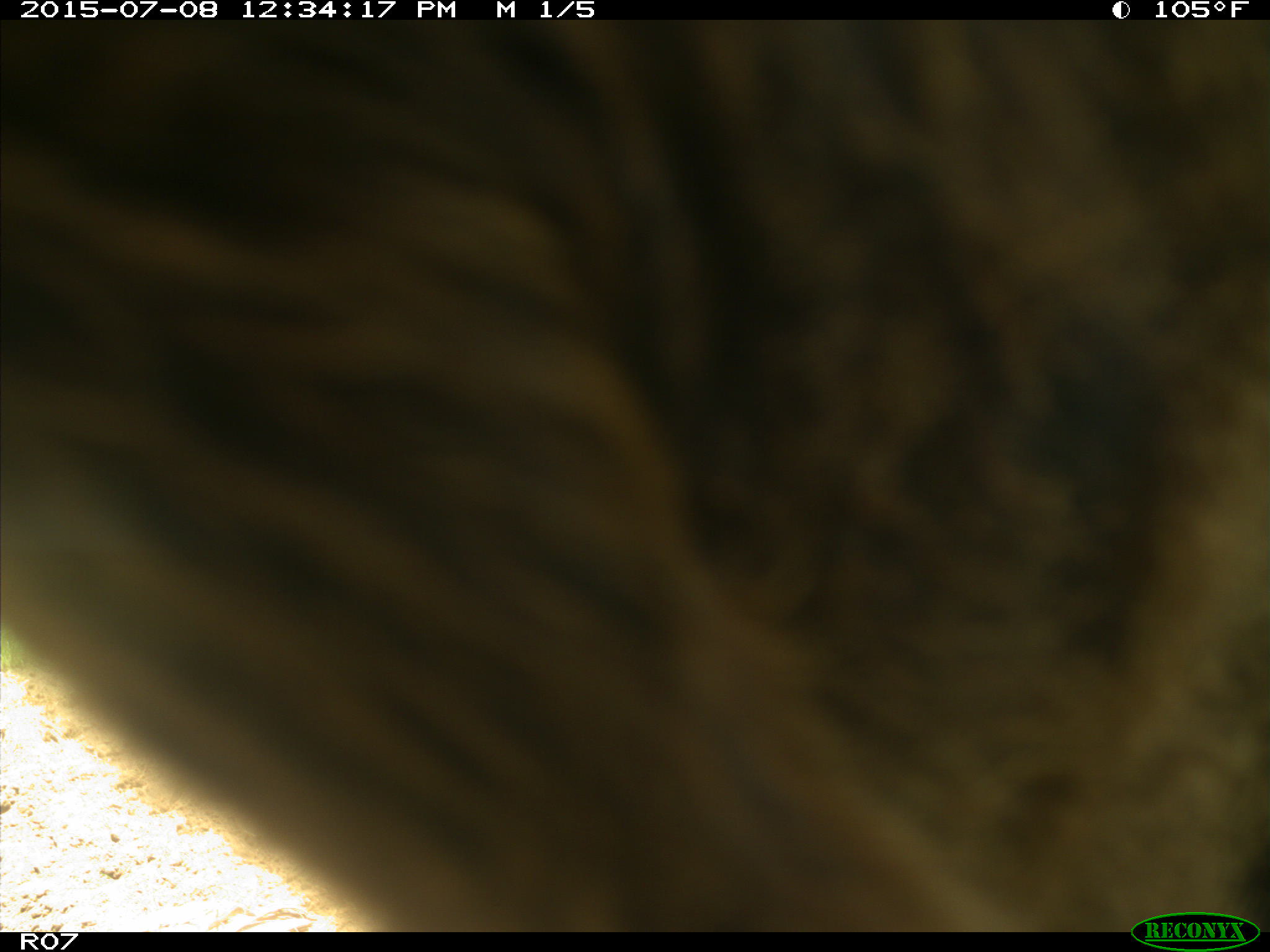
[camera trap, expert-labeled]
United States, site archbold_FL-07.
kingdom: Animalia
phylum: Chordata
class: Mammalia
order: Artiodactyla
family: Bovidae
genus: Bos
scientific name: Bos taurus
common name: domestic cow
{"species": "Bos taurus (domestic cow)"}